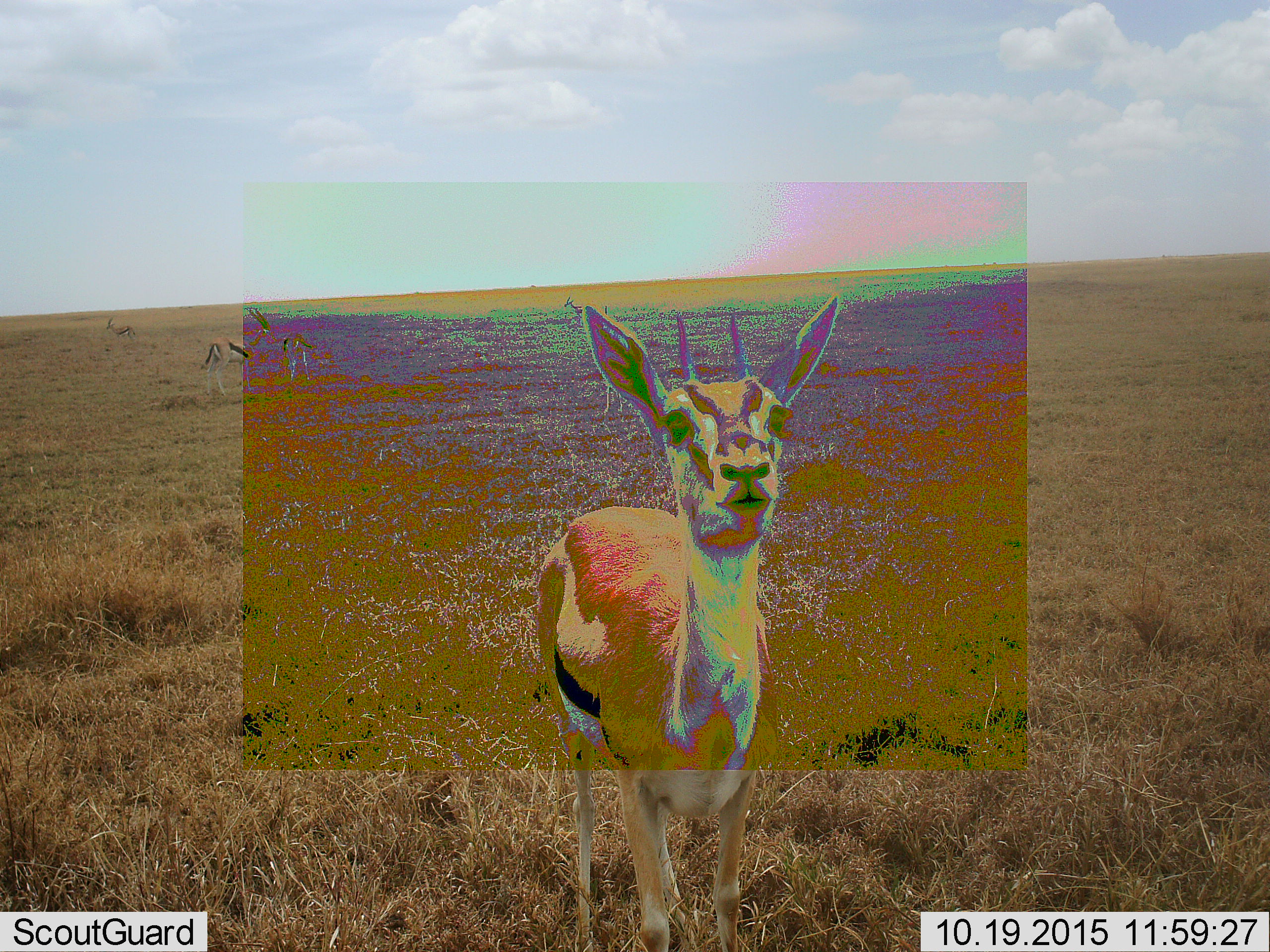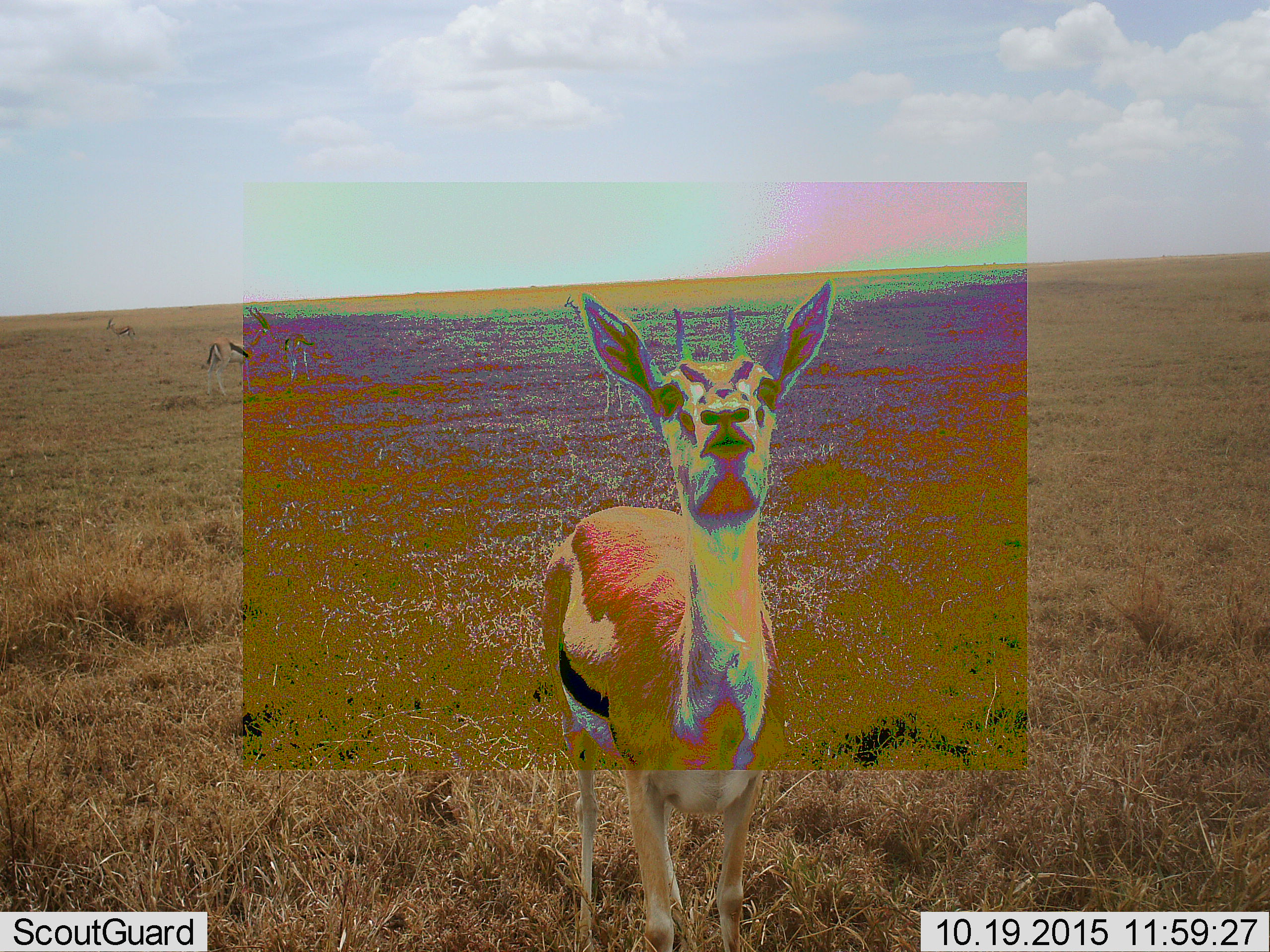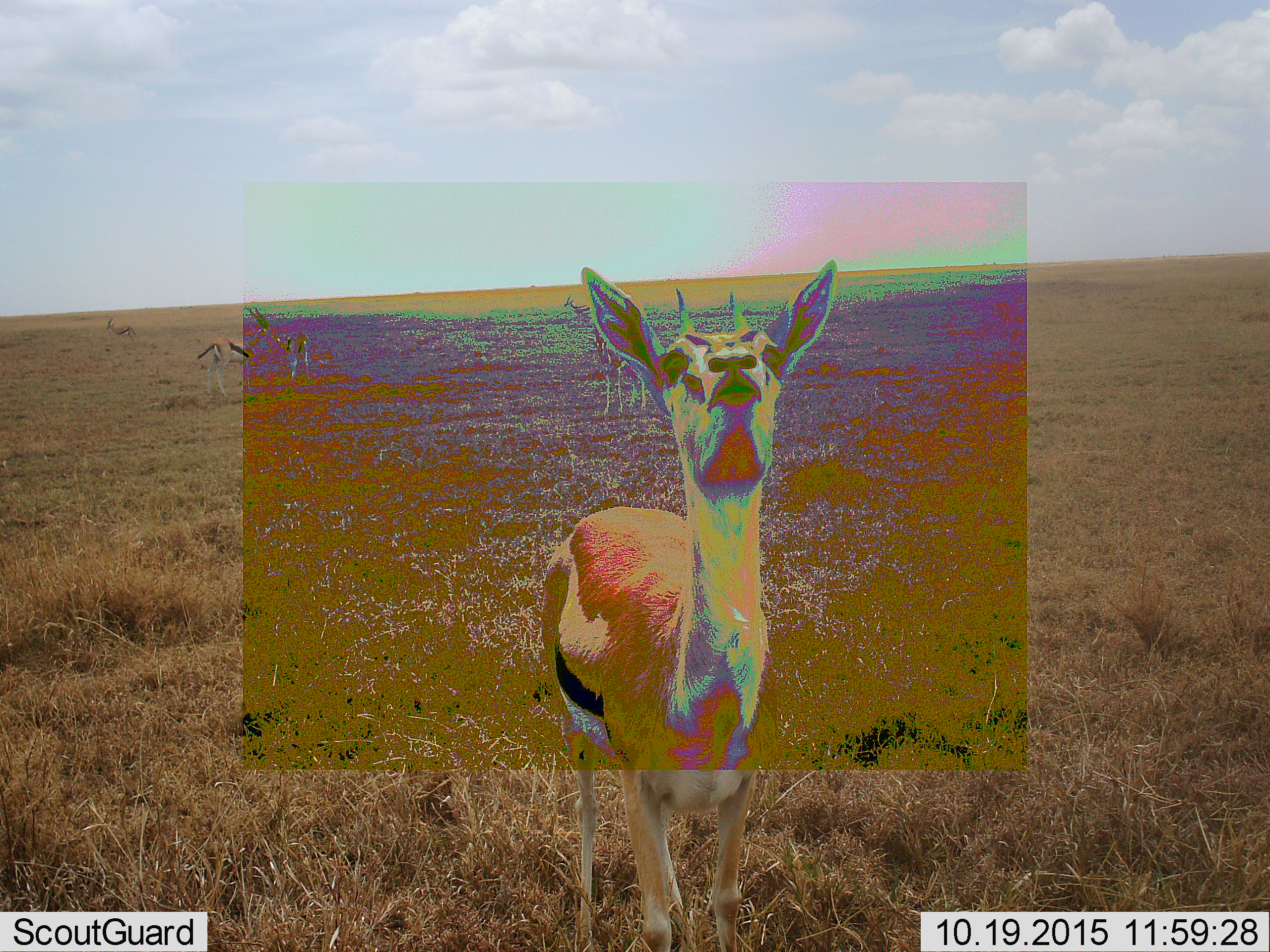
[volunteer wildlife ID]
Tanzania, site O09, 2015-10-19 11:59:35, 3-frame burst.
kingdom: Animalia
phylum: Chordata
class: Mammalia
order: Artiodactyla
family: Bovidae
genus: Eudorcas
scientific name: Eudorcas thomsonii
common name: thomson's gazelle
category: gazellethomsons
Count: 5.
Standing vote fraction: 88%.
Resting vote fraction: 0%.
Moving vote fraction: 12%.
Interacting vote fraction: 12%.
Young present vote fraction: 0%.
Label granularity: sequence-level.